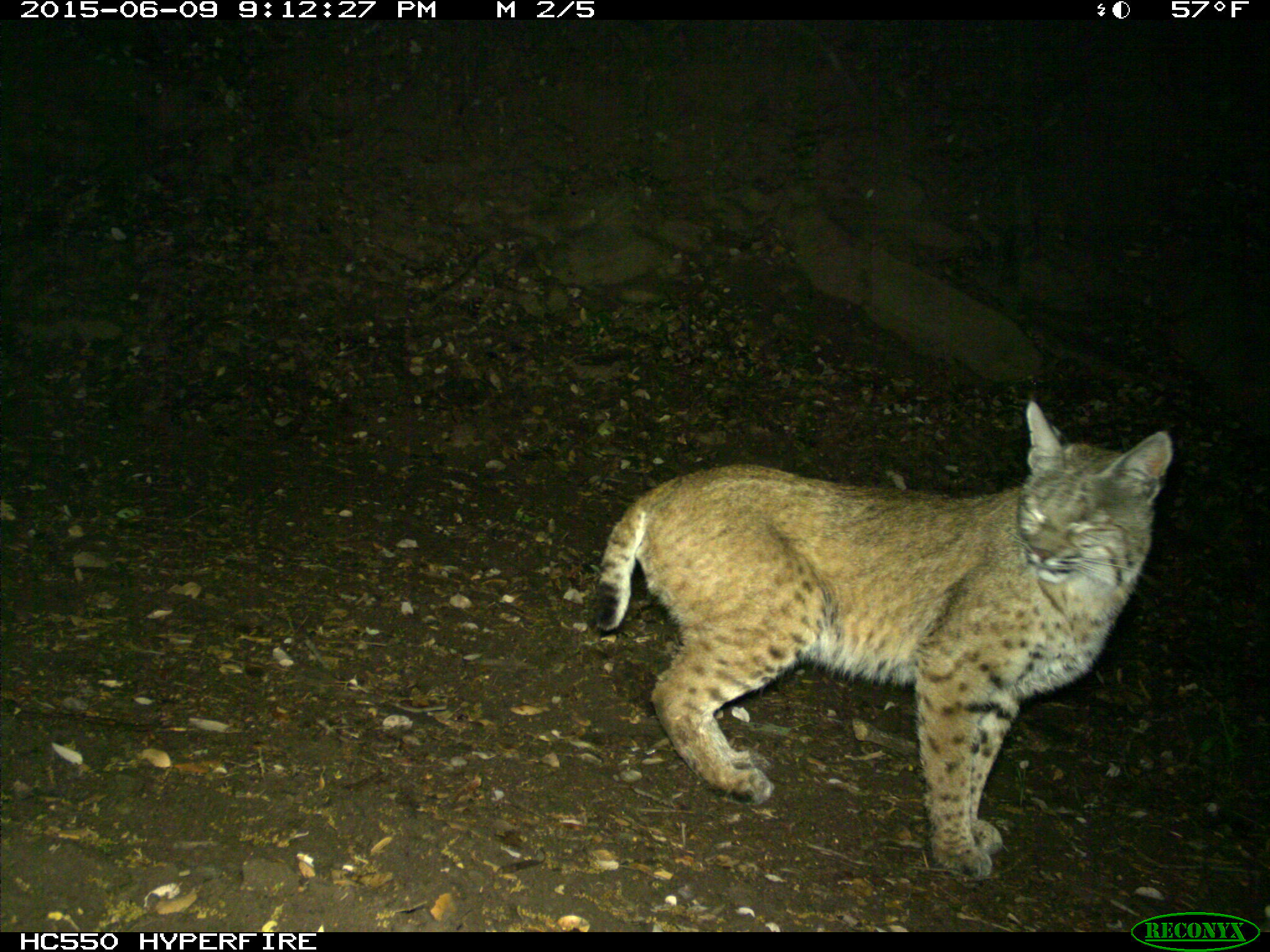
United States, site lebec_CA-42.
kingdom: Animalia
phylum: Chordata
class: Mammalia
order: Carnivora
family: Felidae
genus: Lynx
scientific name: Lynx rufus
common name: bobcat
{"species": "Lynx rufus (bobcat)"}